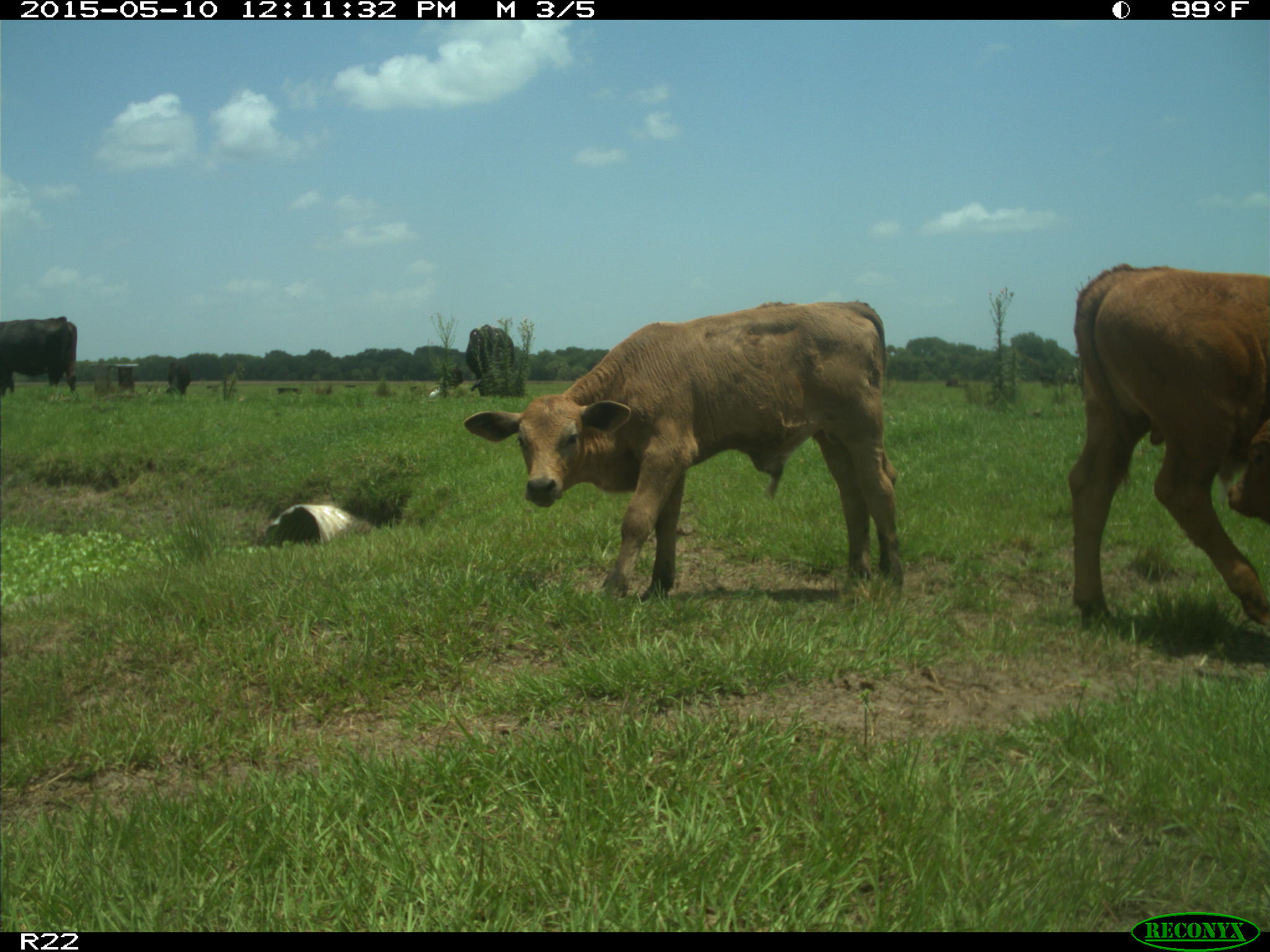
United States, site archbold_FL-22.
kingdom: Animalia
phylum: Chordata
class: Mammalia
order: Artiodactyla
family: Bovidae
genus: Bos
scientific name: Bos taurus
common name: domestic cow